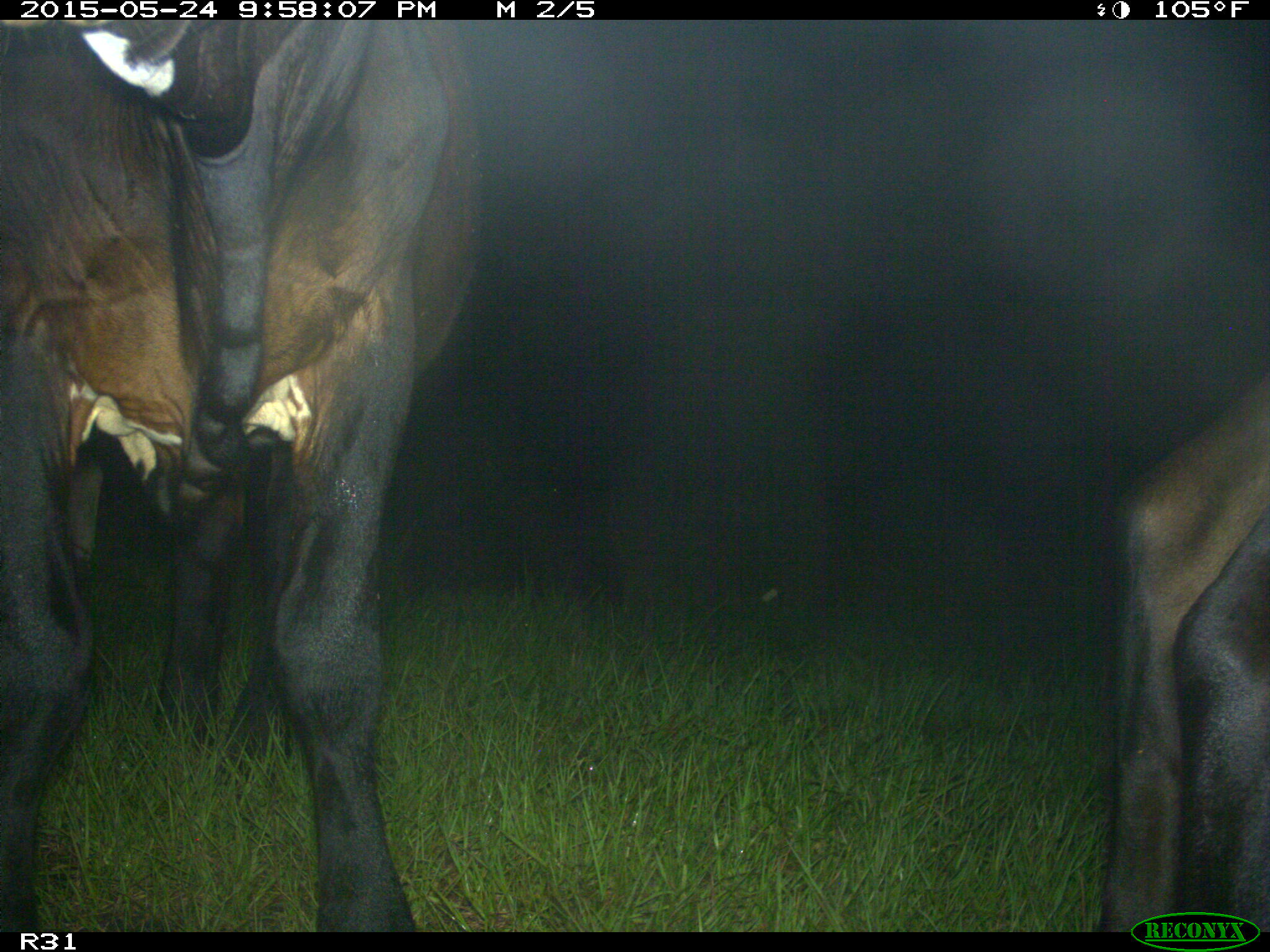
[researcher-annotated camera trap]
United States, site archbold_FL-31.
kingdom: Animalia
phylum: Chordata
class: Mammalia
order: Artiodactyla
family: Bovidae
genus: Bos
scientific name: Bos taurus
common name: domestic cow